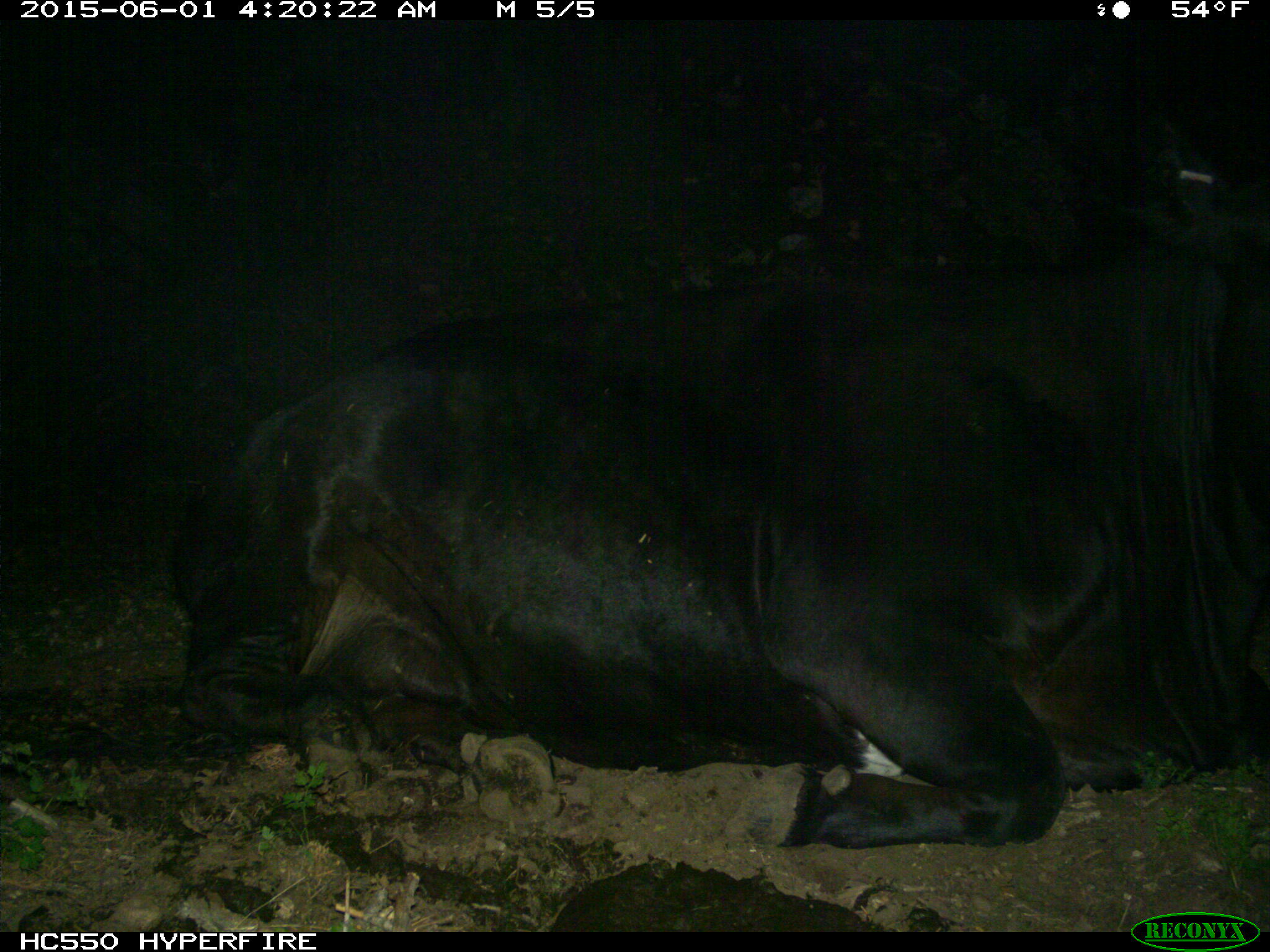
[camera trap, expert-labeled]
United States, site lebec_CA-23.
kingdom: Animalia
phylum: Chordata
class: Mammalia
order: Artiodactyla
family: Bovidae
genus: Bos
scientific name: Bos taurus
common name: domestic cow